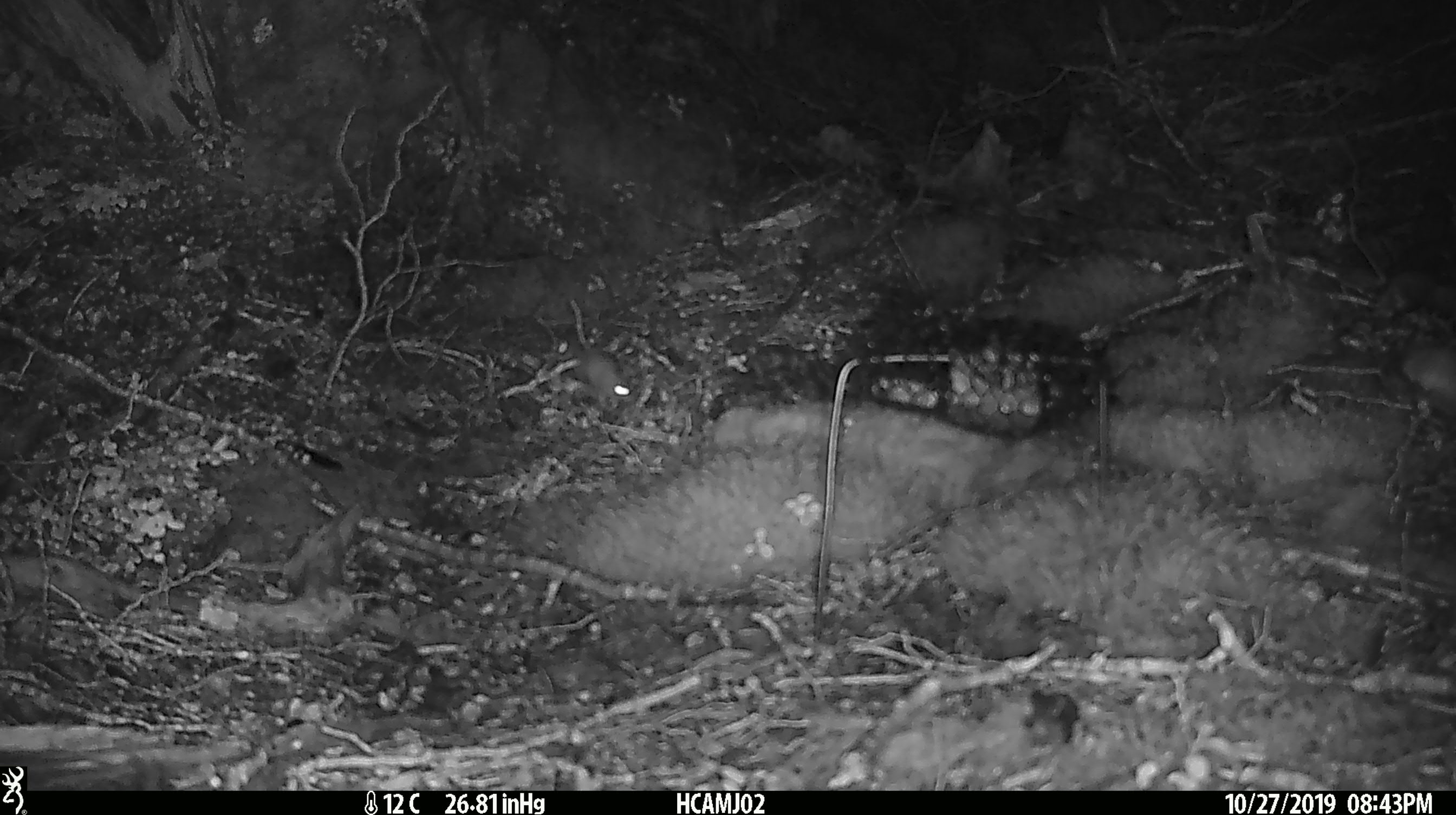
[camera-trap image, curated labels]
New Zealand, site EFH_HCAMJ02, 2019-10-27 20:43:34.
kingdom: Animalia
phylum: Chordata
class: Mammalia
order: Rodentia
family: Muridae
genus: Mus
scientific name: Mus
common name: mouse